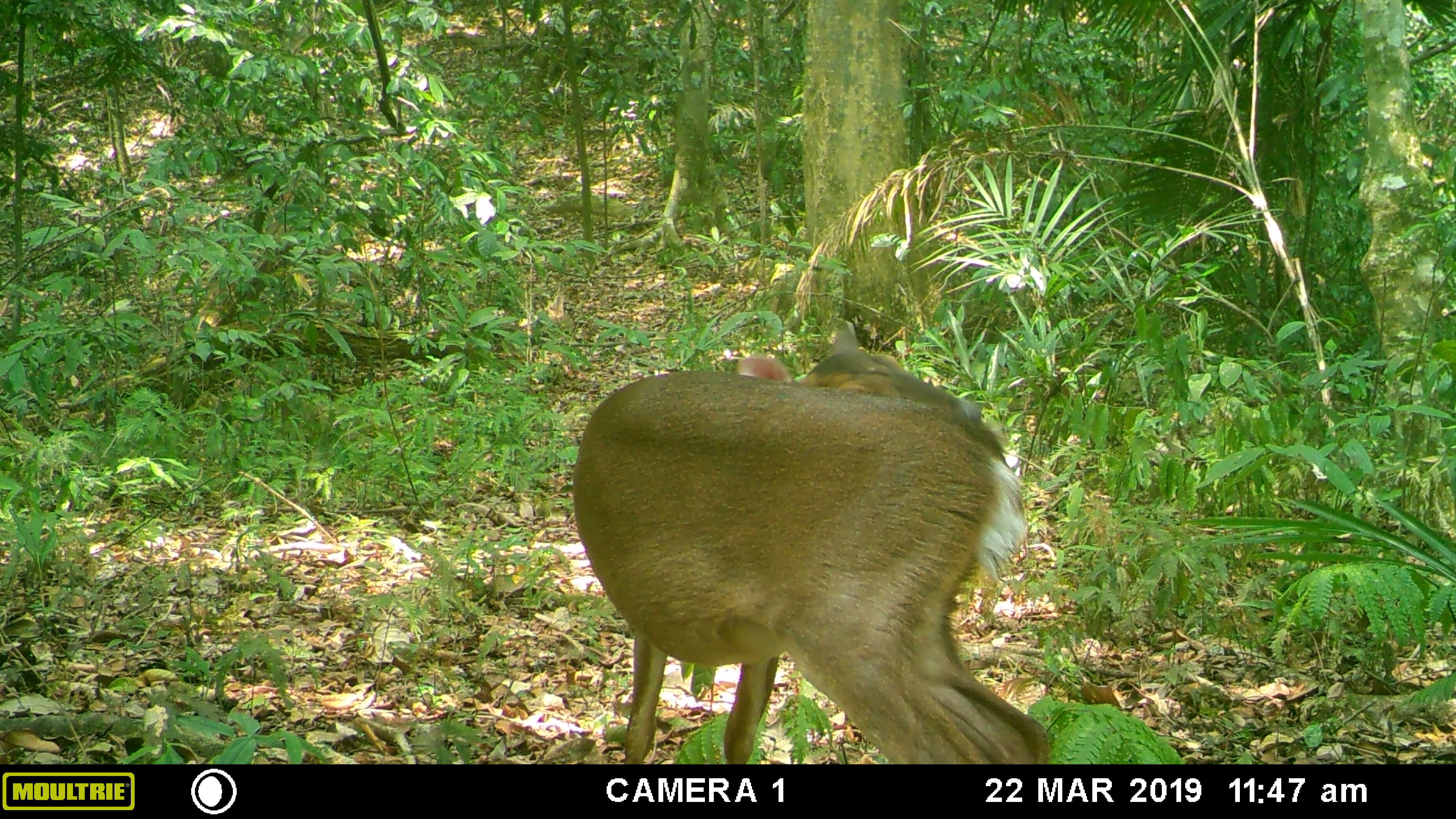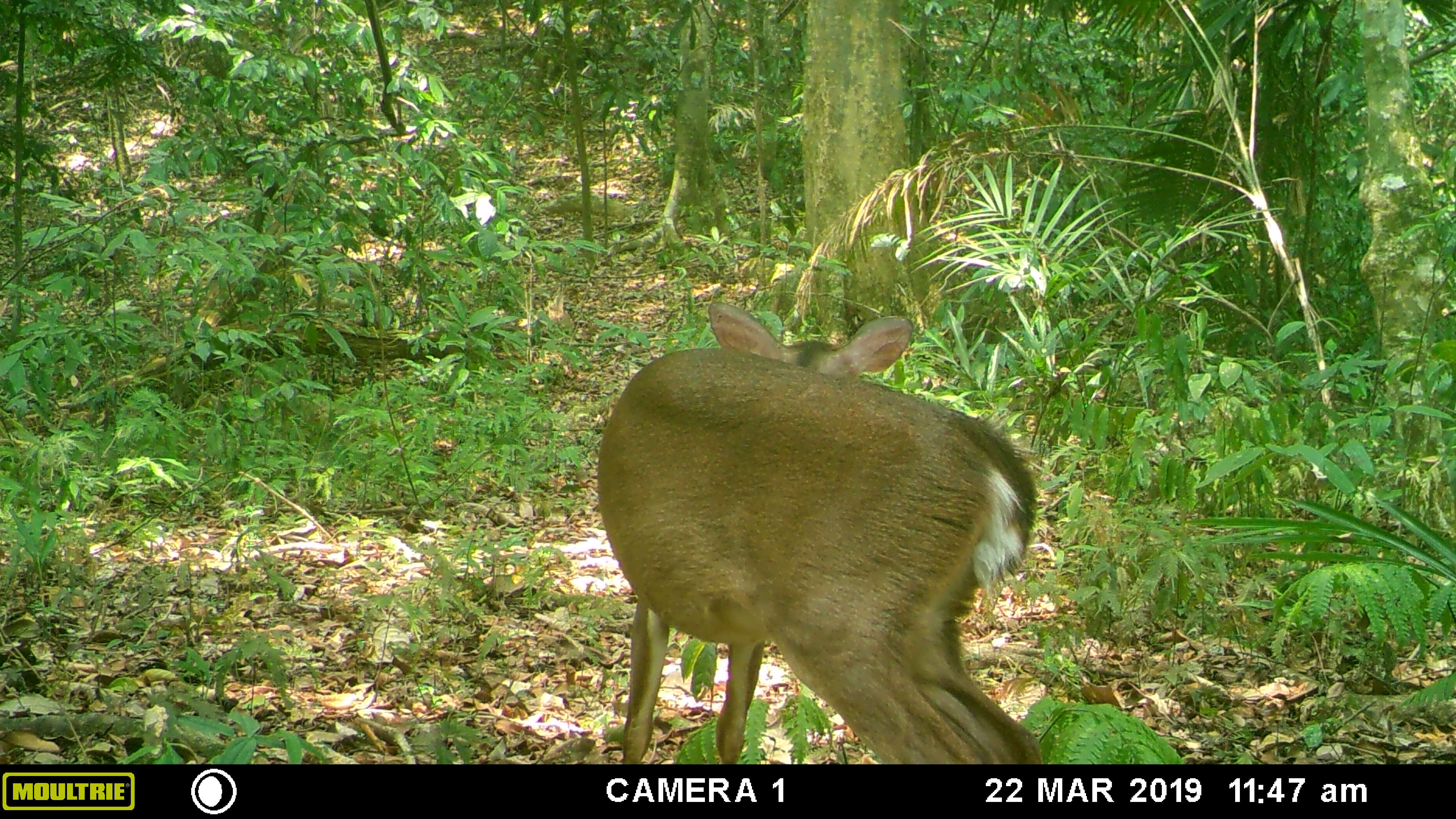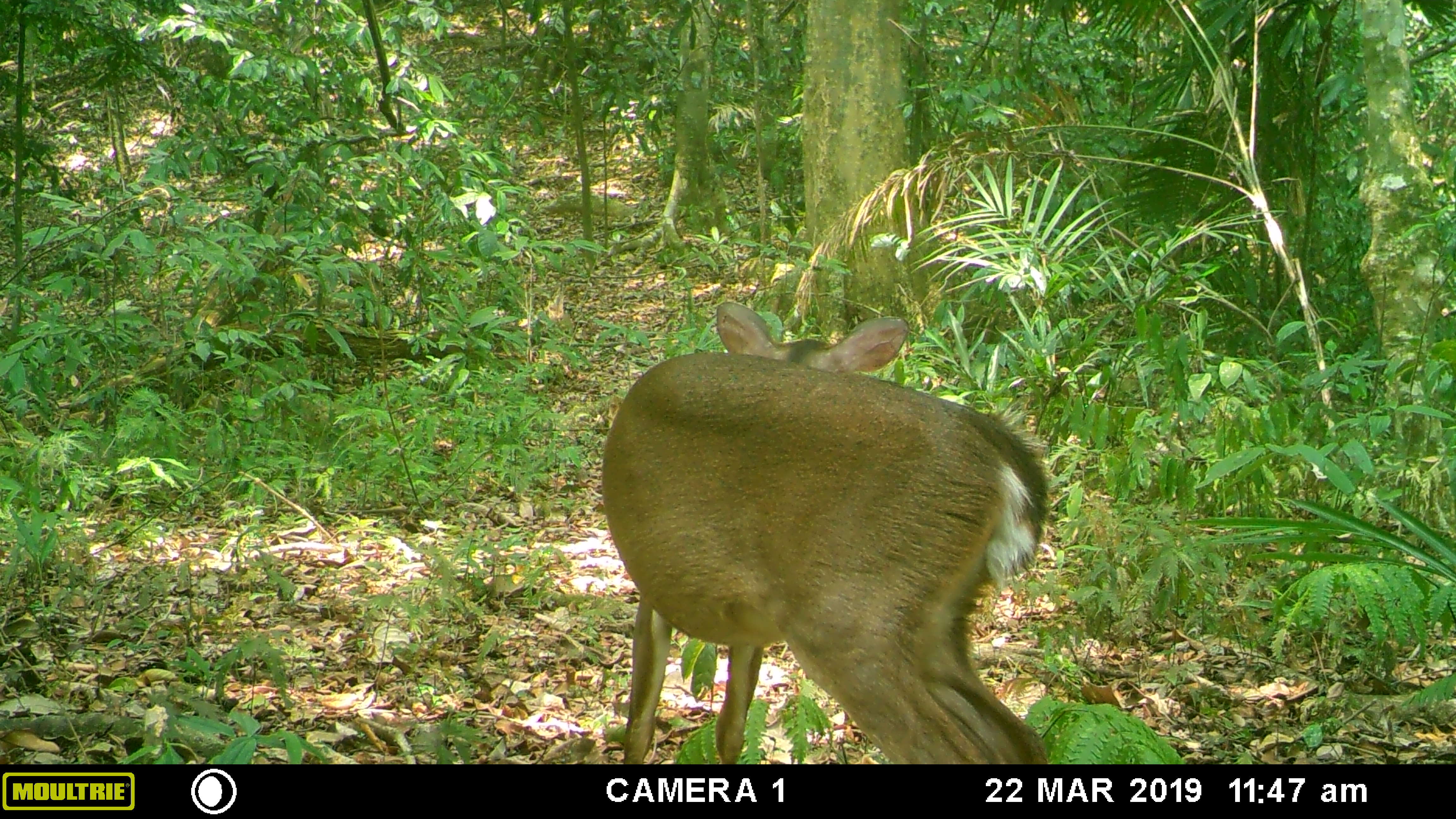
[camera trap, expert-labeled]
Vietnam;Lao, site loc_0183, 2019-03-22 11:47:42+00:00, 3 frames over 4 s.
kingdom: Animalia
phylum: Chordata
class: Mammalia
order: Artiodactyla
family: Cervidae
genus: Muntiacus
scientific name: Muntiacus vuquangensis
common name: large-antlered muntjac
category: large antlered muntjac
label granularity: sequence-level